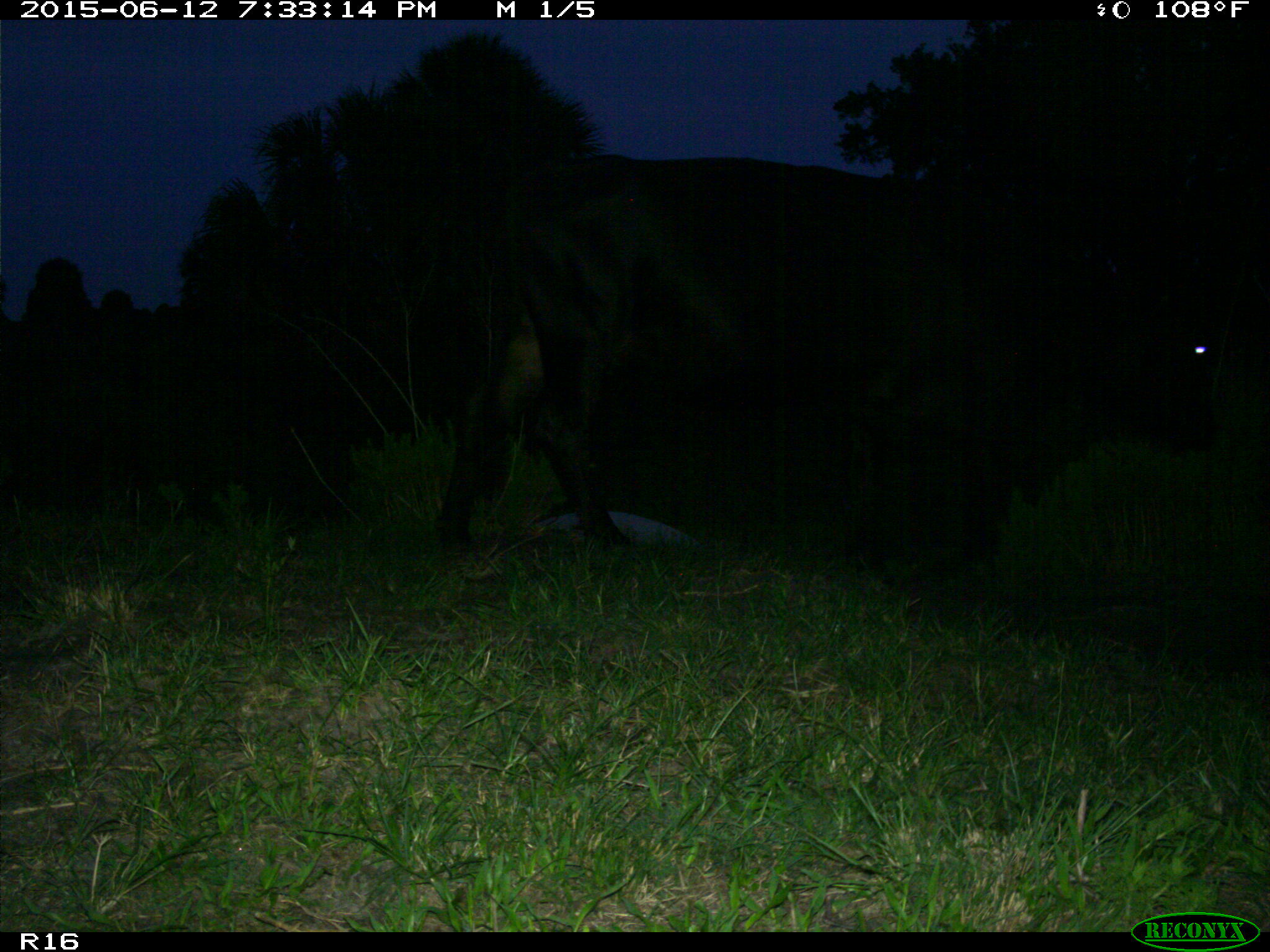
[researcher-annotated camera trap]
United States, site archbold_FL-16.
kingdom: Animalia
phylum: Chordata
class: Mammalia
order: Artiodactyla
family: Bovidae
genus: Bos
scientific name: Bos taurus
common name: domestic cow